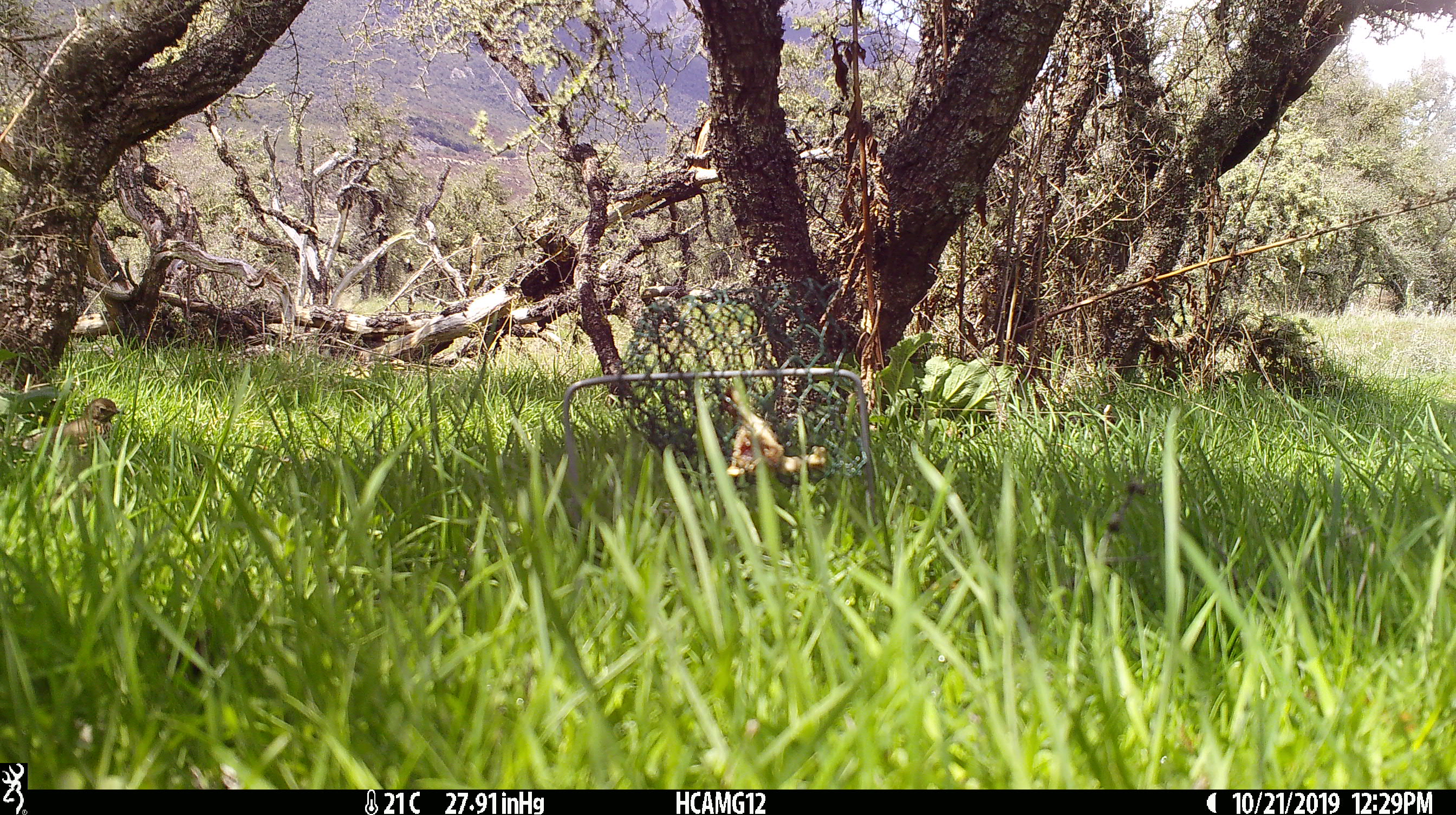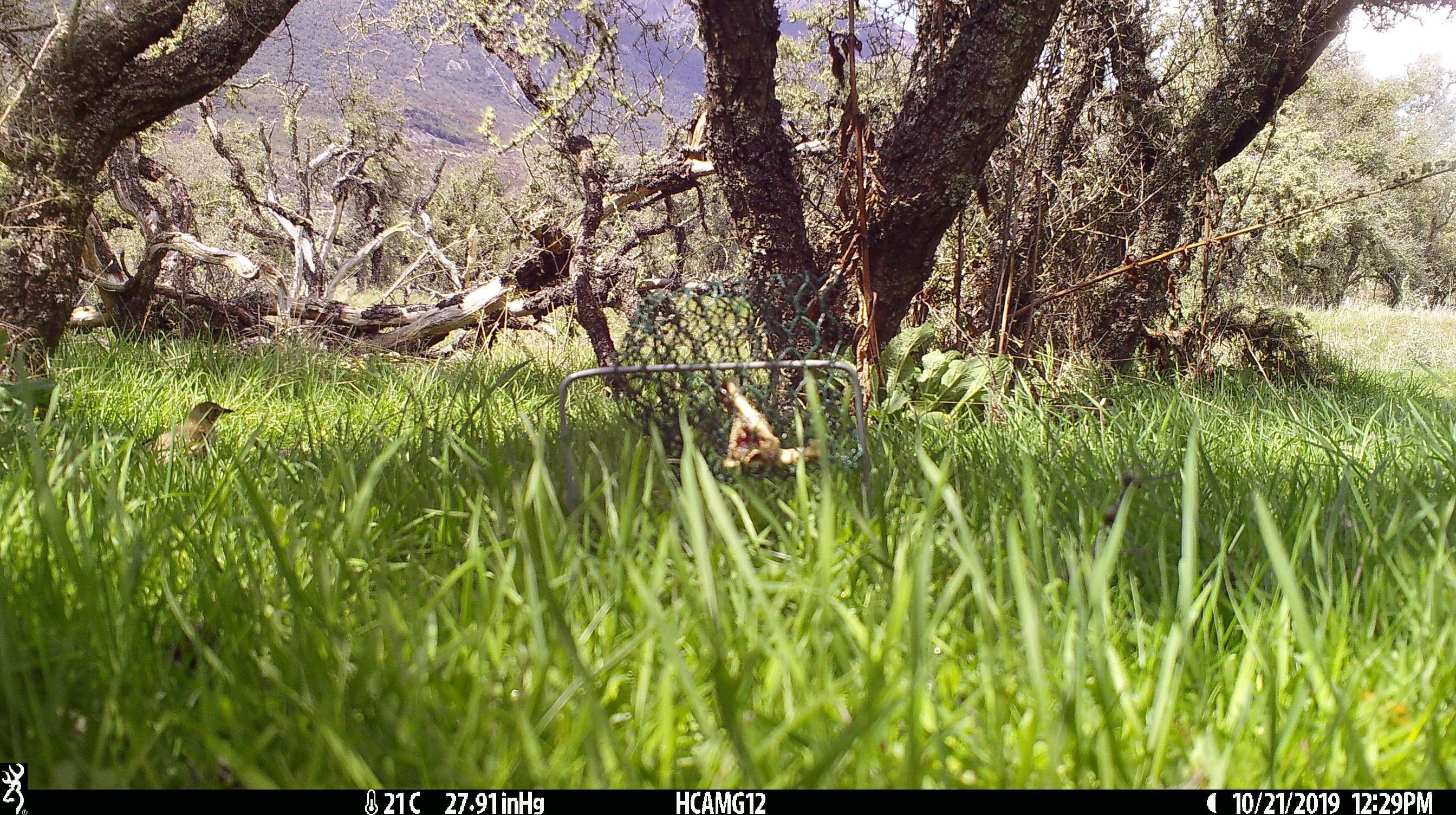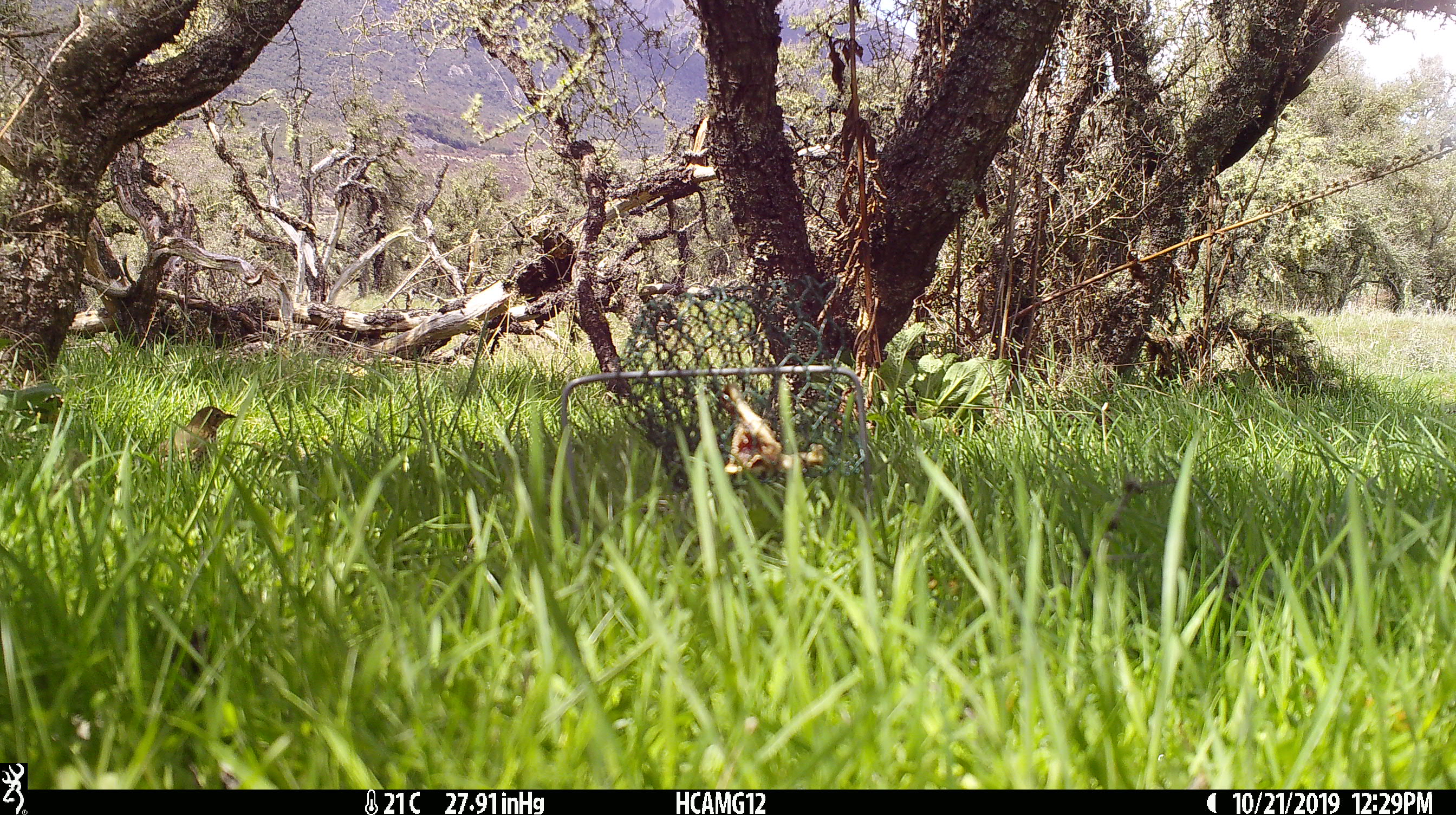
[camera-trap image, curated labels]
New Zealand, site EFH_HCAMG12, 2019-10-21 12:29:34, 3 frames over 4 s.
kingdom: Animalia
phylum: Chordata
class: Aves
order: Passeriformes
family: Turdidae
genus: Turdus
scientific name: Turdus philomelos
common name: song thrush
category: thrush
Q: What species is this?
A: Thrush (song thrush) (Turdus philomelos).